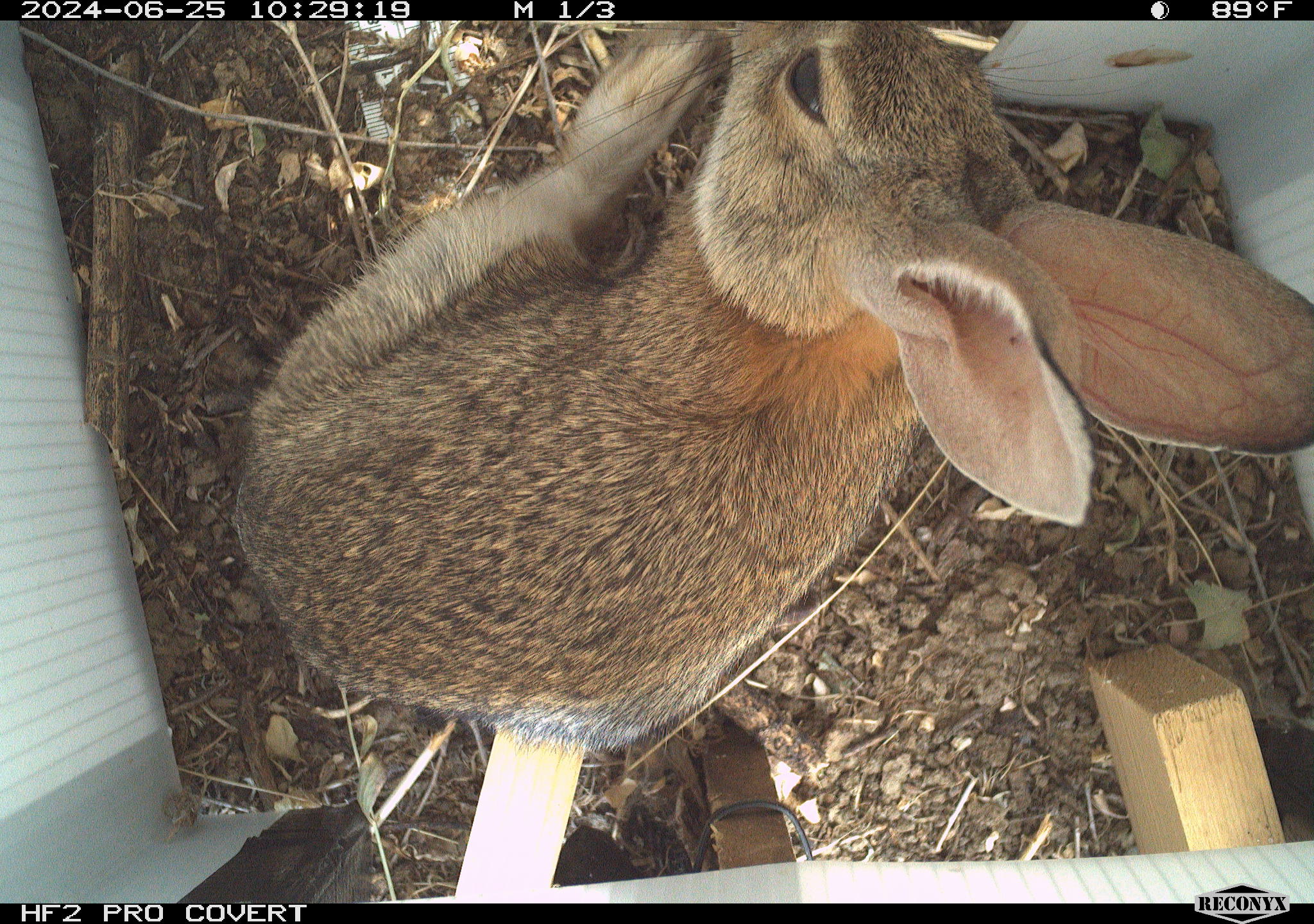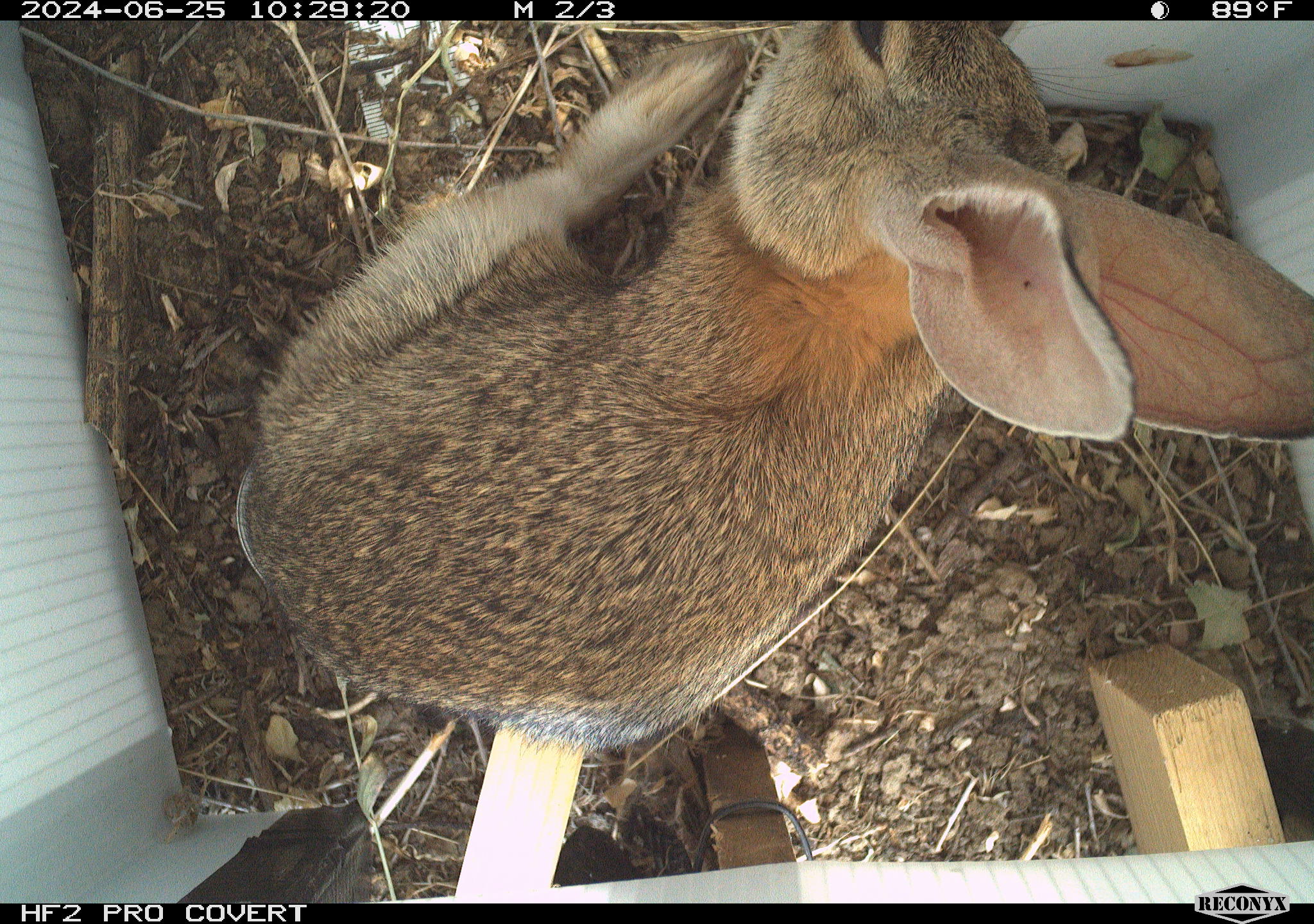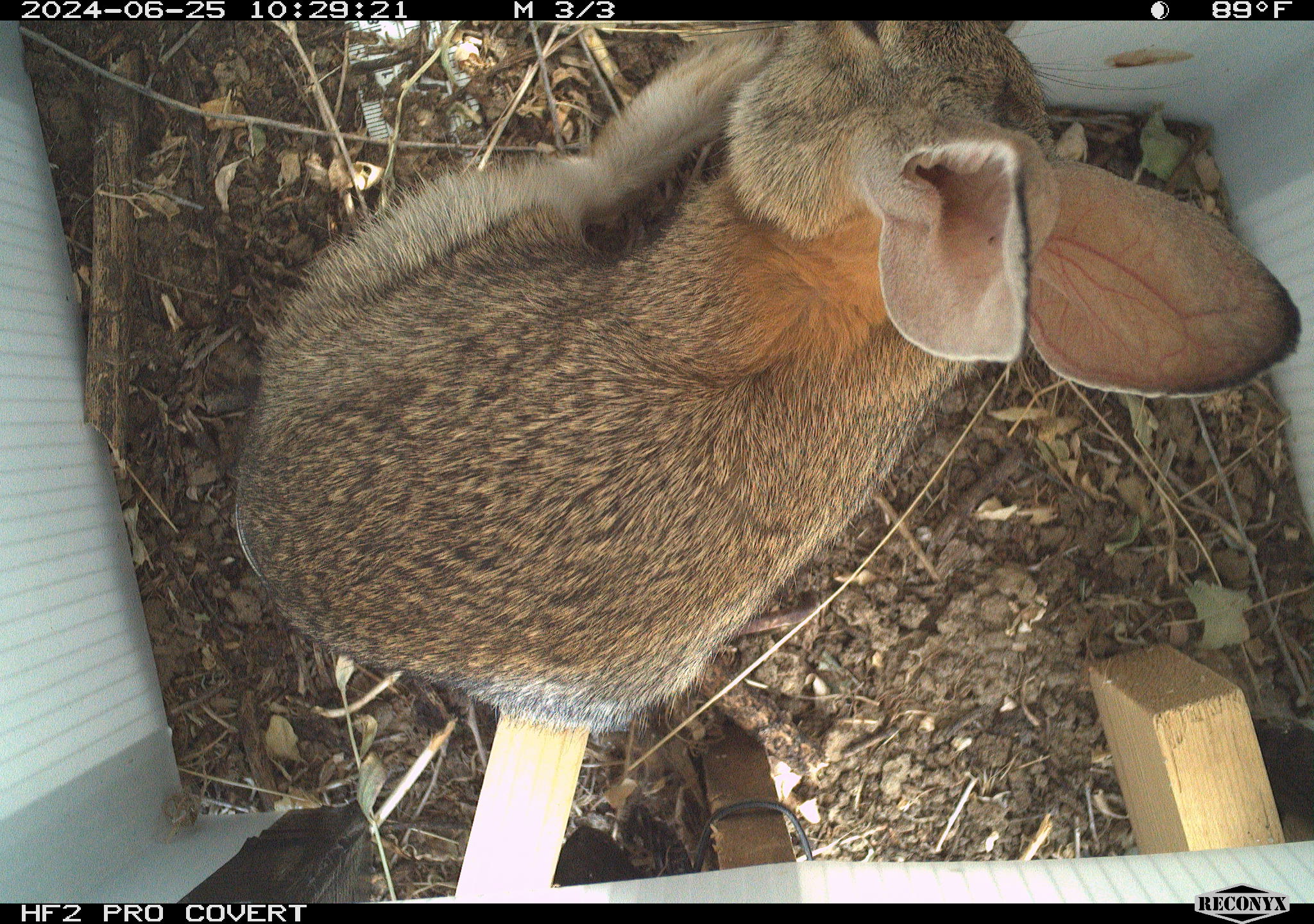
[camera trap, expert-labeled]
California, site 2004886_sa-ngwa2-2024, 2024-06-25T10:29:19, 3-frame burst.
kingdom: Animalia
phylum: Chordata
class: Mammalia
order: Lagomorpha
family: Leporidae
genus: Sylvilagus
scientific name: Sylvilagus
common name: cottontail rabbits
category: sylvilagus species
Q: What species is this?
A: Sylvilagus species (cottontail rabbits) (Sylvilagus).